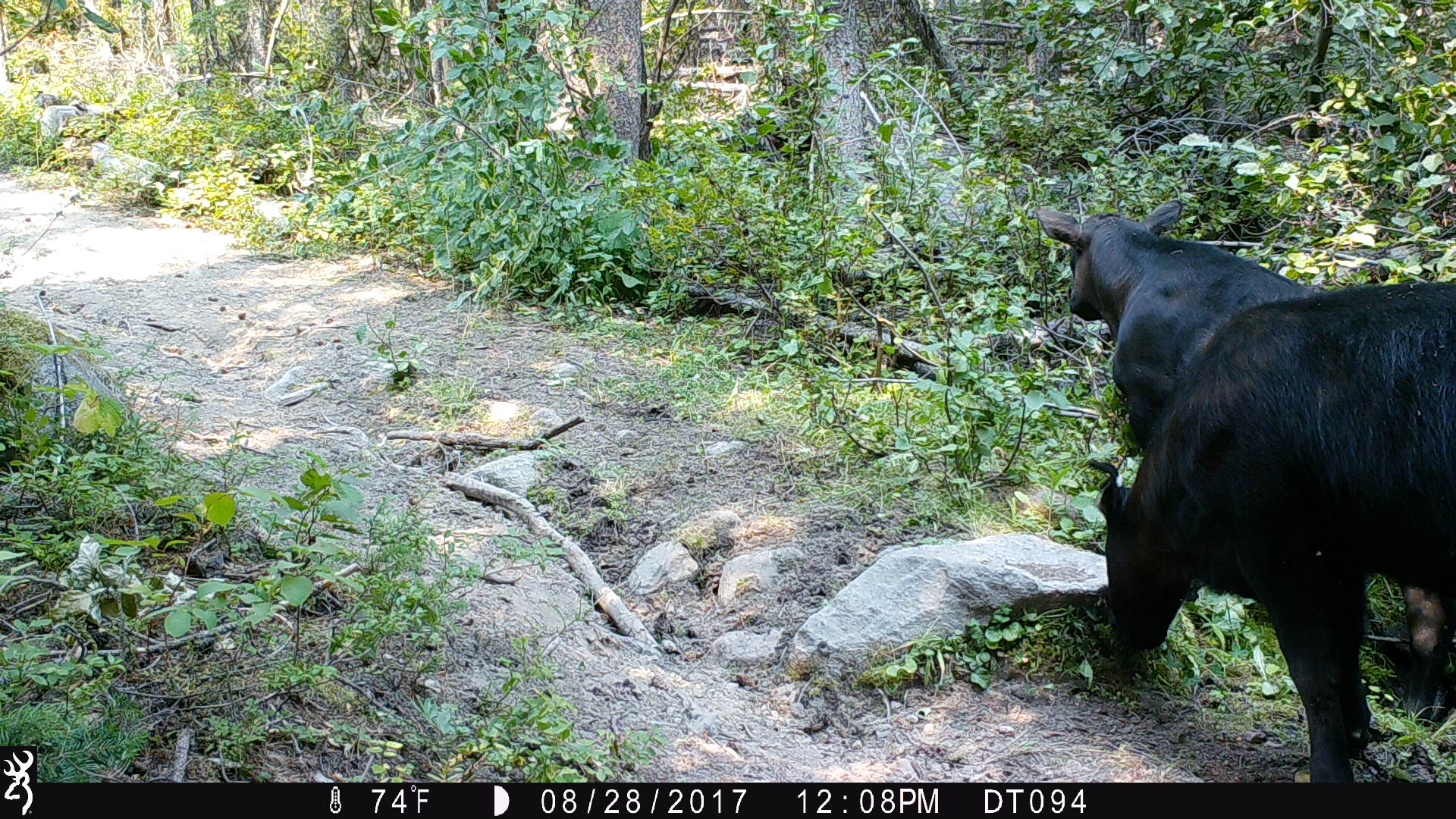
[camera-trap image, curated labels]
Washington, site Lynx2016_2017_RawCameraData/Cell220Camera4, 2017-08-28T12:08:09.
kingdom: Animalia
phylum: Chordata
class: Mammalia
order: Artiodactyla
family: Bovidae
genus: Bos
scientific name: Bos taurus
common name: domestic cattle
Domestic cattle (Bos taurus). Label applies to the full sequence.